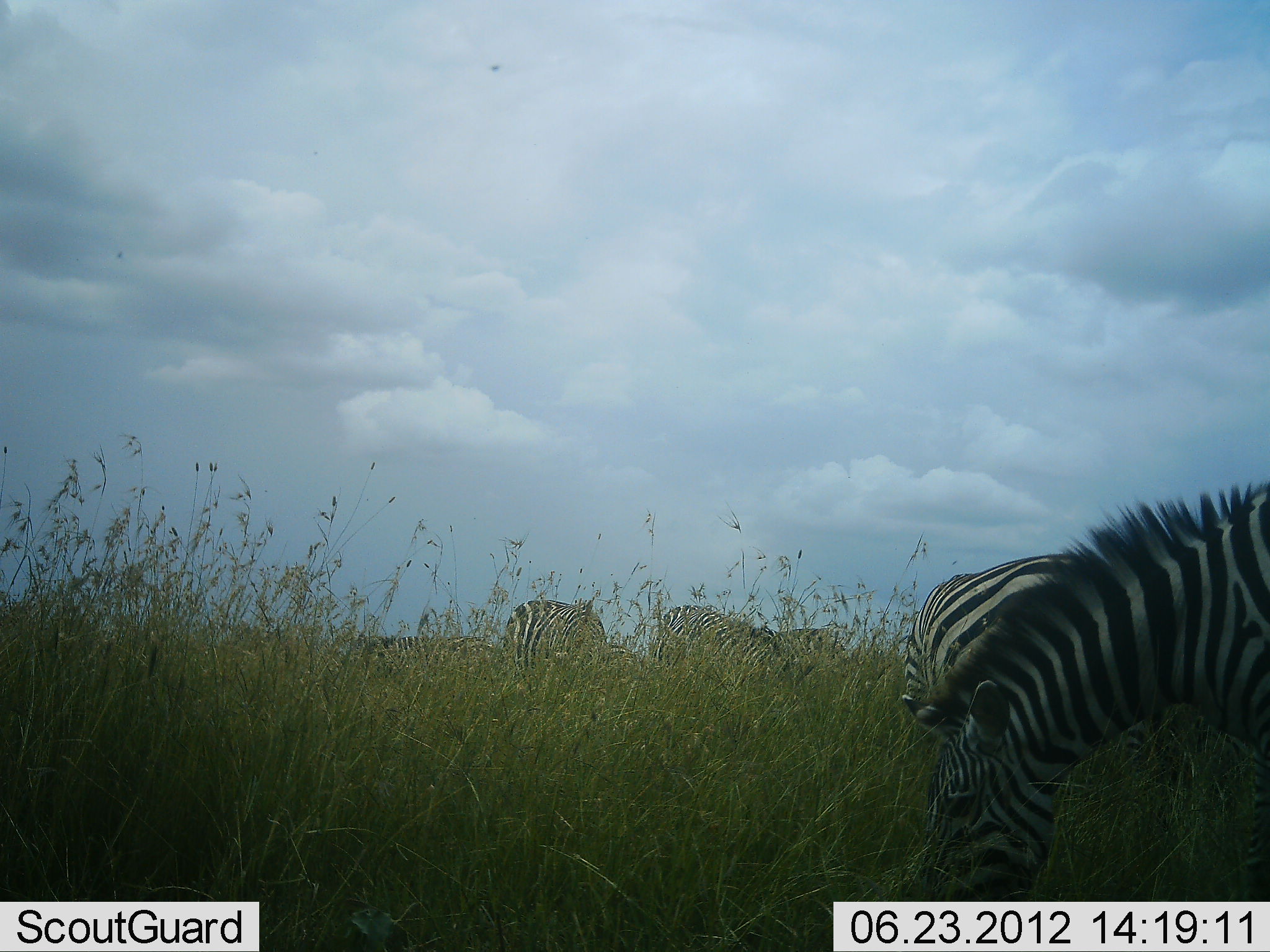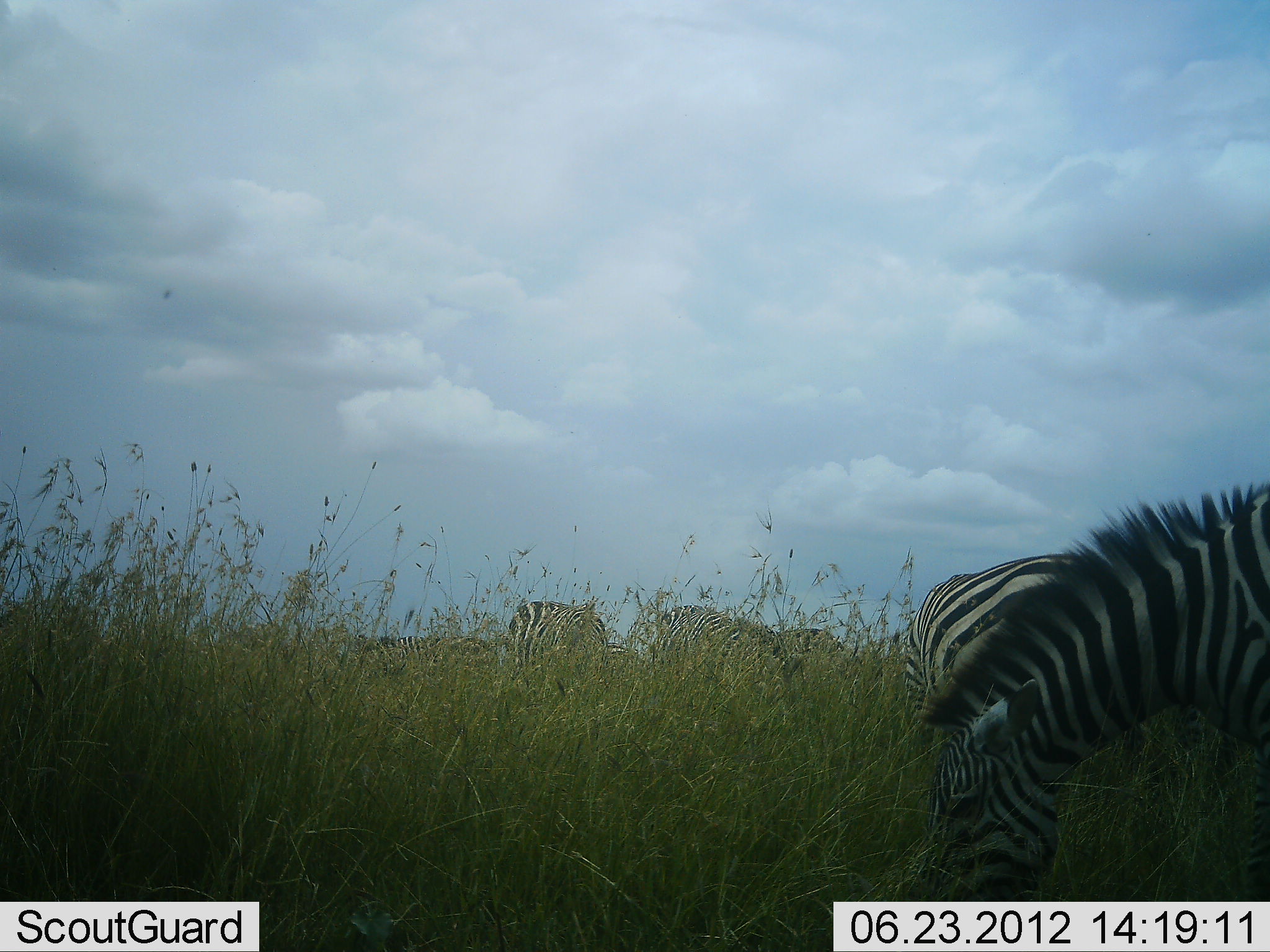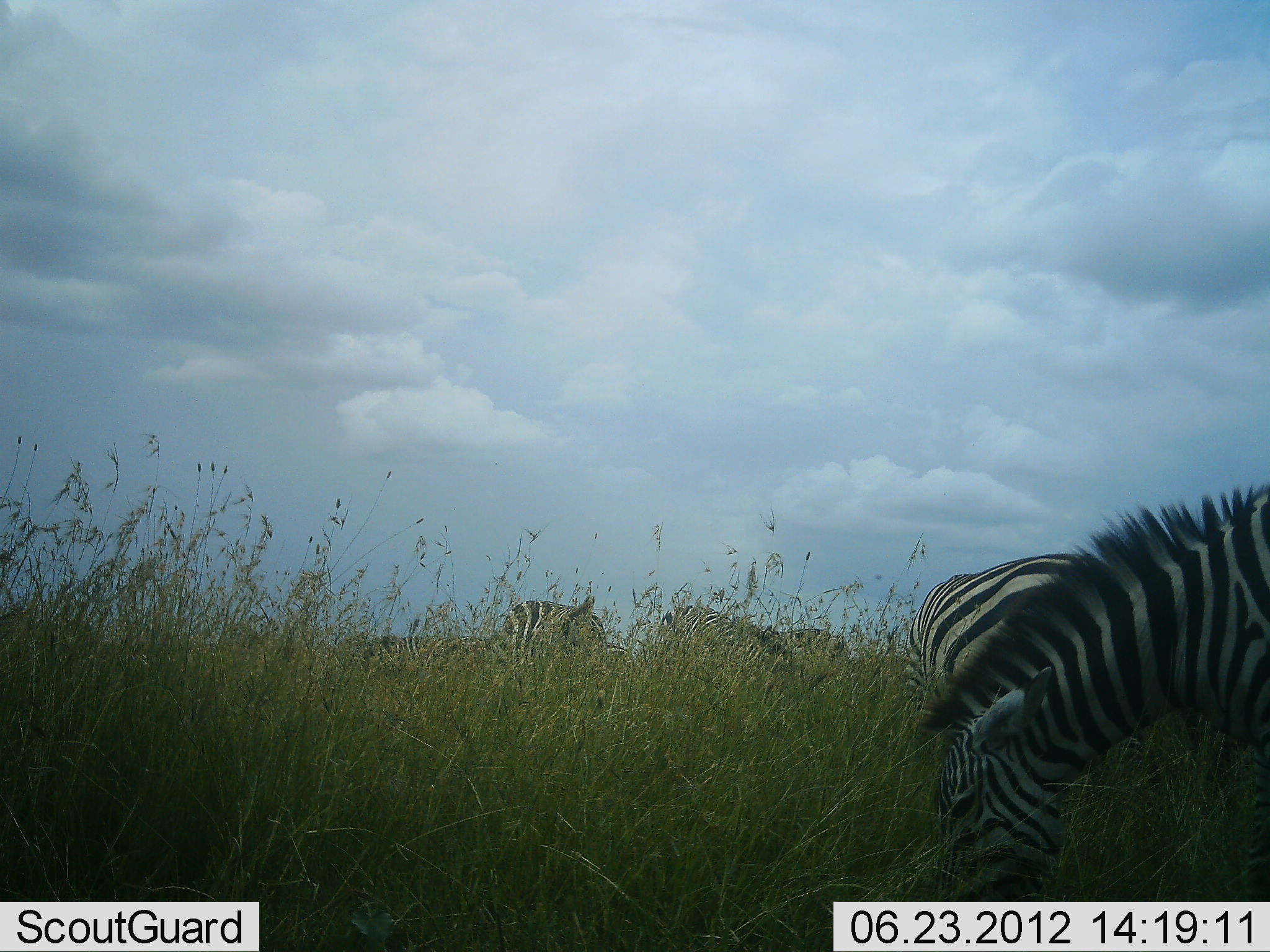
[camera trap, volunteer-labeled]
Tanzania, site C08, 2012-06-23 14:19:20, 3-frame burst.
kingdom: Animalia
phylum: Chordata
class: Mammalia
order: Perissodactyla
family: Equidae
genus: Equus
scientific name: Equus quagga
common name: plains zebra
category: zebra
Zebra (plains zebra) (Equus quagga), count 6. Behavior (volunteer vote fractions): standing 30%, resting 0%, moving 0%, interacting 0%. Young present (vote fraction): 0%. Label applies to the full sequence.